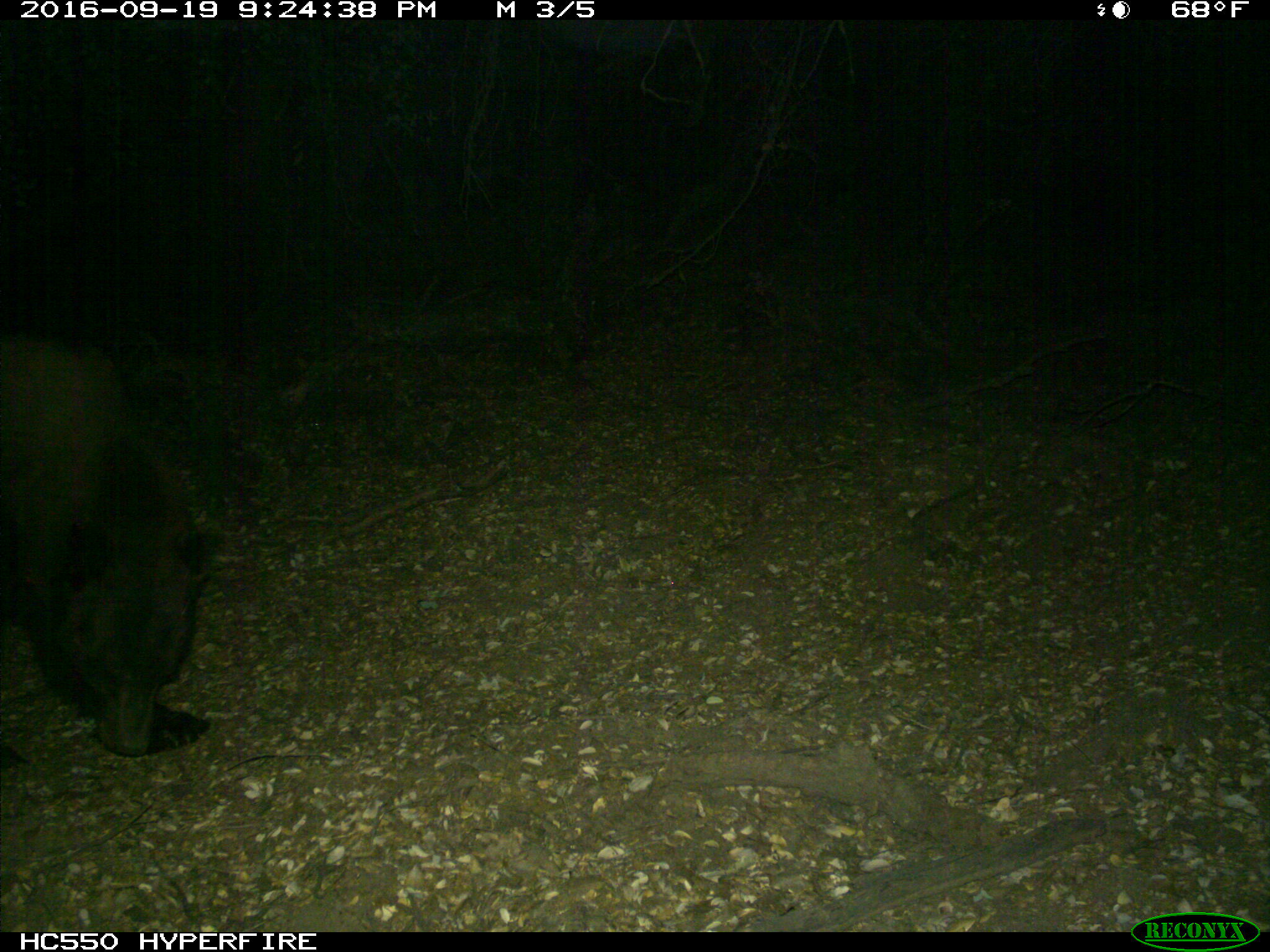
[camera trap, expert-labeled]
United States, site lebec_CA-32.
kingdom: Animalia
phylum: Chordata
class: Mammalia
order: Carnivora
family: Ursidae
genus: Ursus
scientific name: Ursus americanus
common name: american black bear